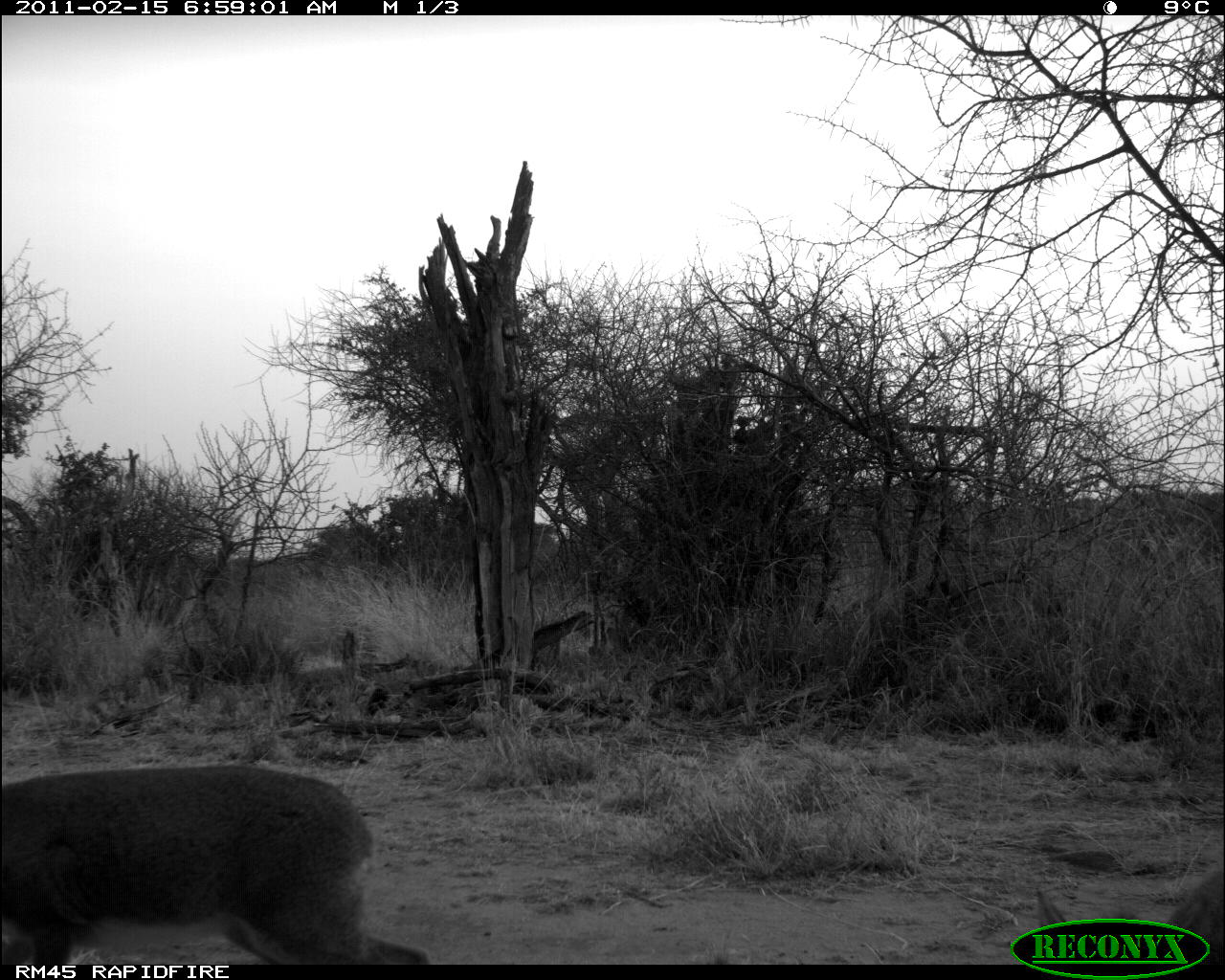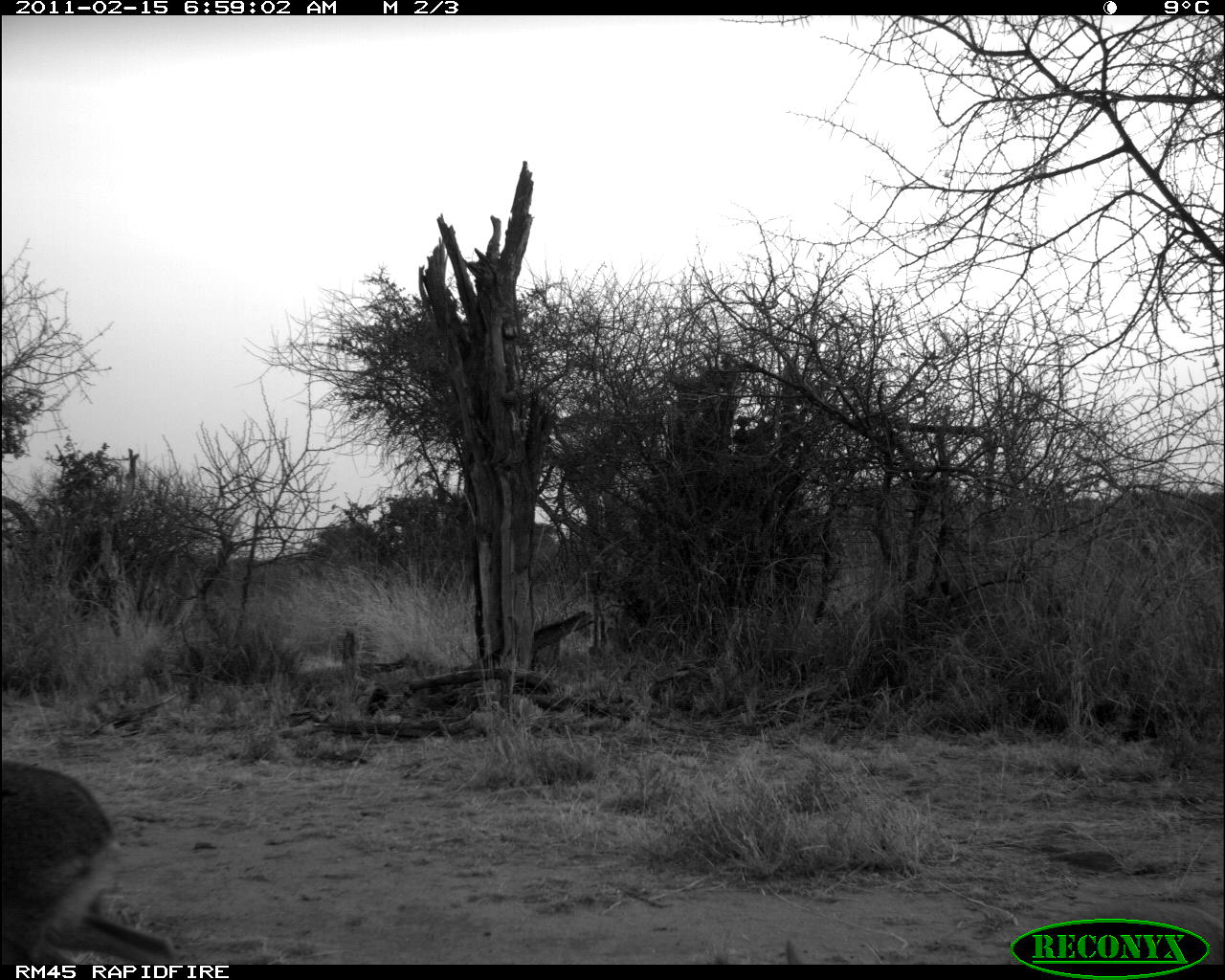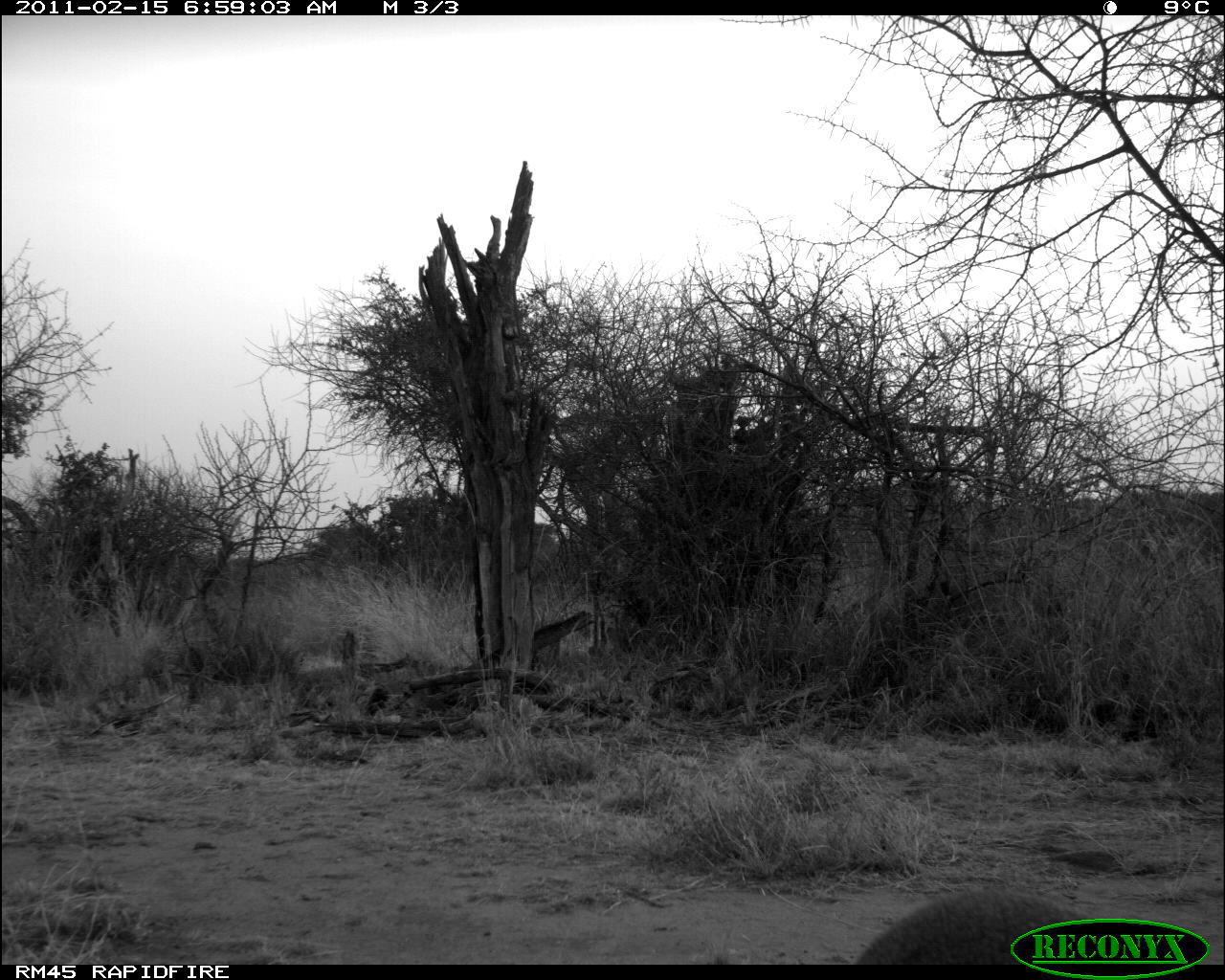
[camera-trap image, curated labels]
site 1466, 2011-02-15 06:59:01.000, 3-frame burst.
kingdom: Animalia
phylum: Chordata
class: Mammalia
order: Artiodactyla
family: Bovidae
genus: Madoqua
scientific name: Madoqua guentheri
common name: günther's dik-dik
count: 1